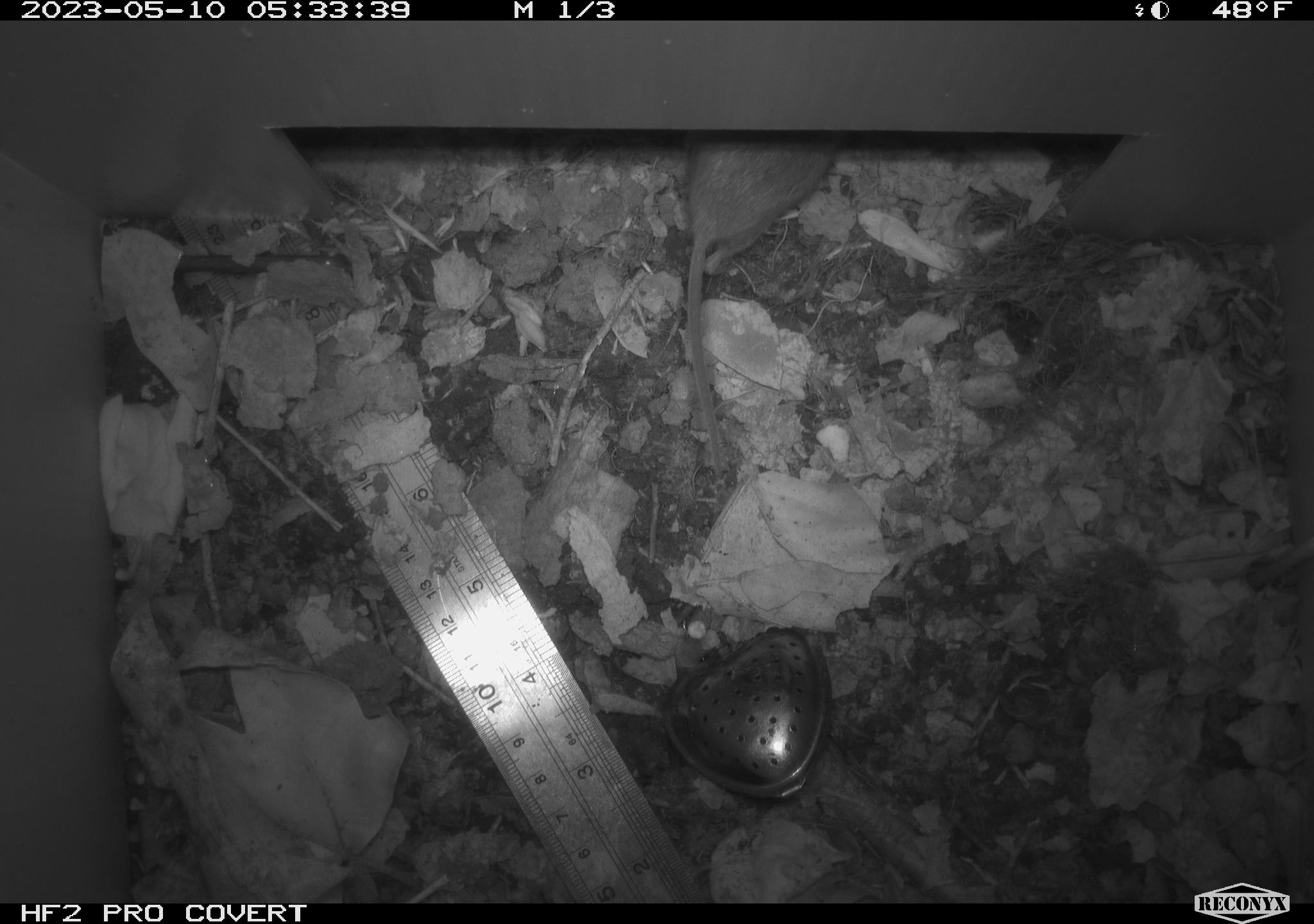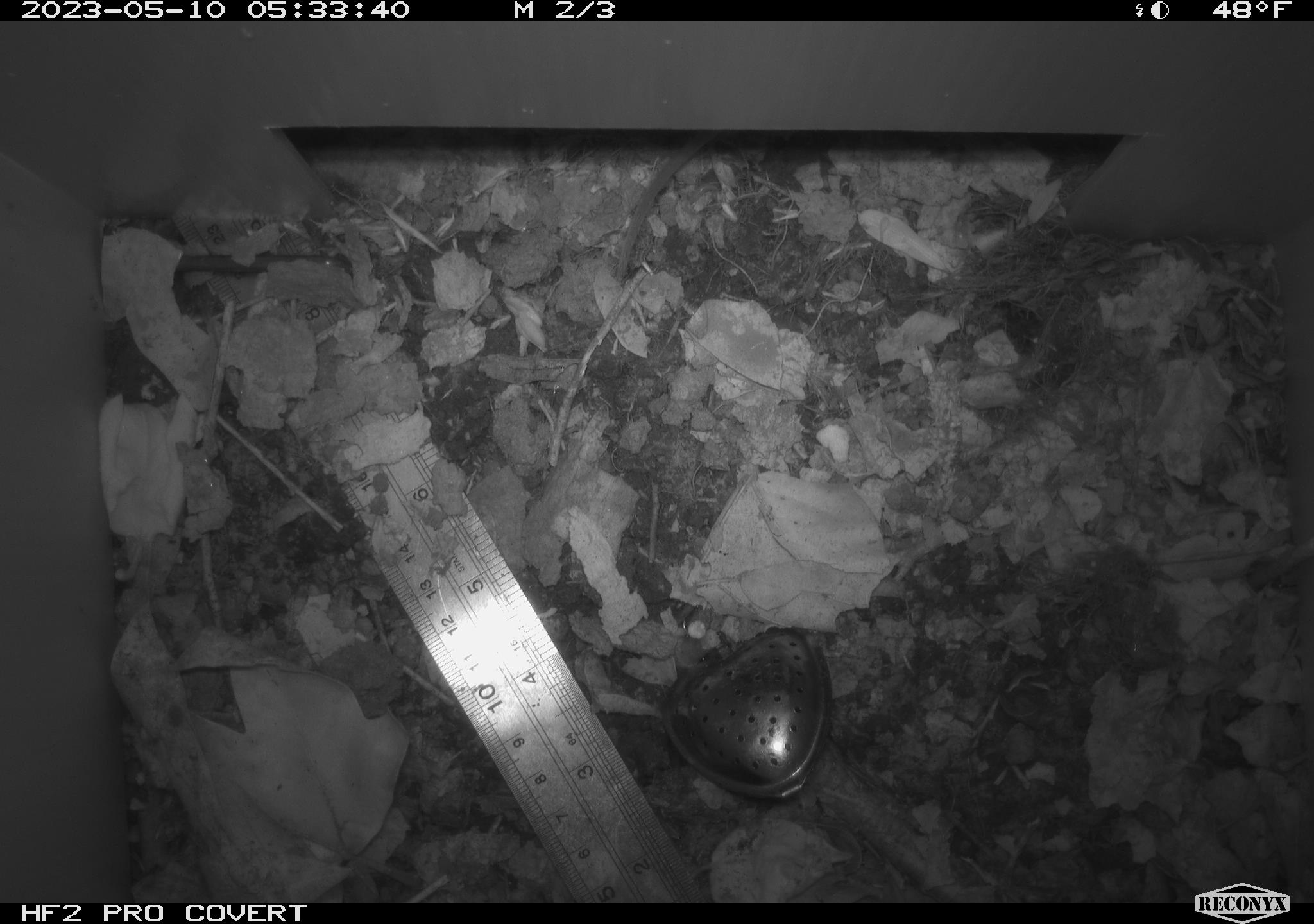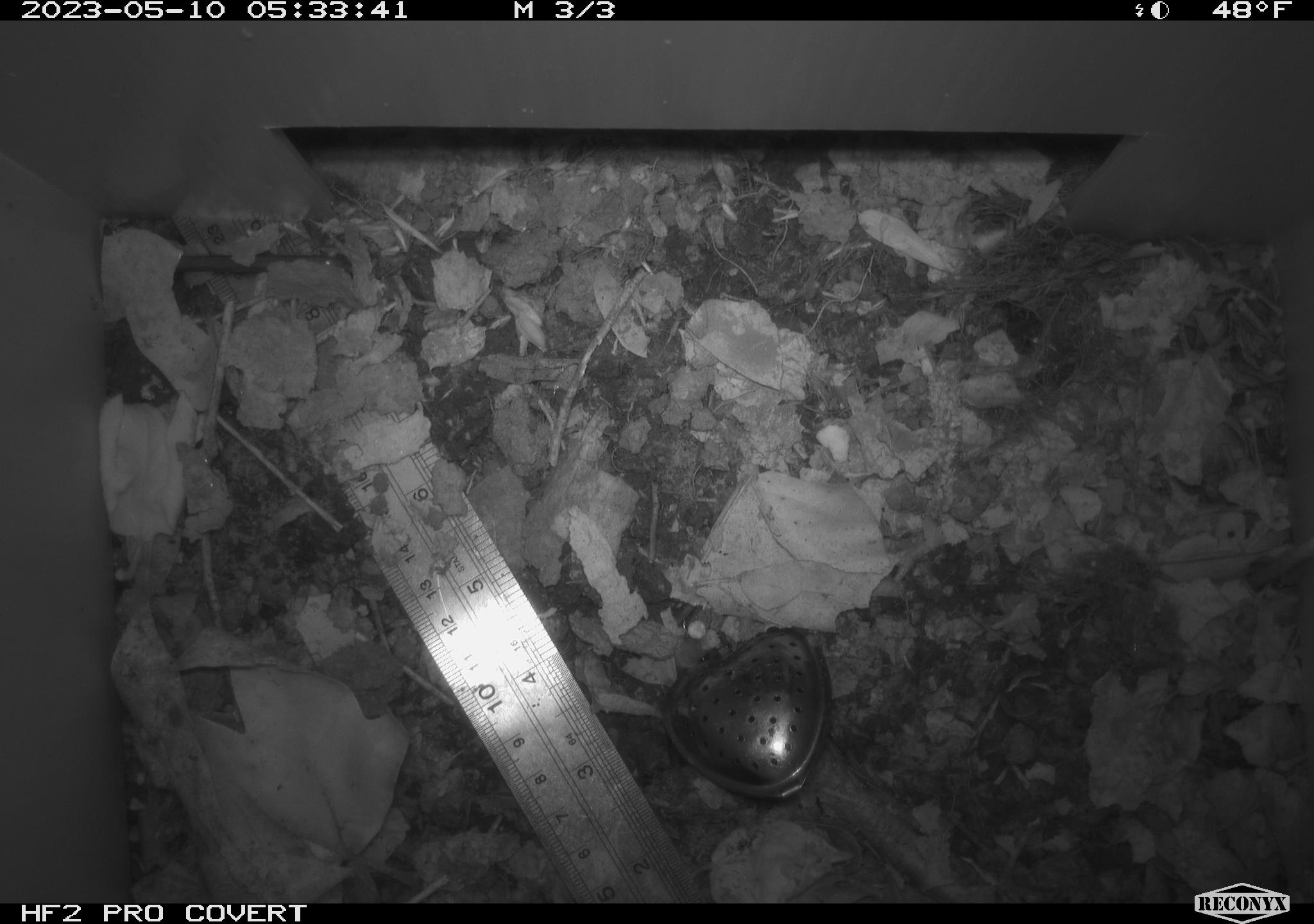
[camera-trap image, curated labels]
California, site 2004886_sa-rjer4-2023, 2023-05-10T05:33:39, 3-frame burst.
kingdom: Animalia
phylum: Chordata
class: Mammalia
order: Rodentia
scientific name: Rodentia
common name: mouse species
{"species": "mouse species (Rodentia)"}